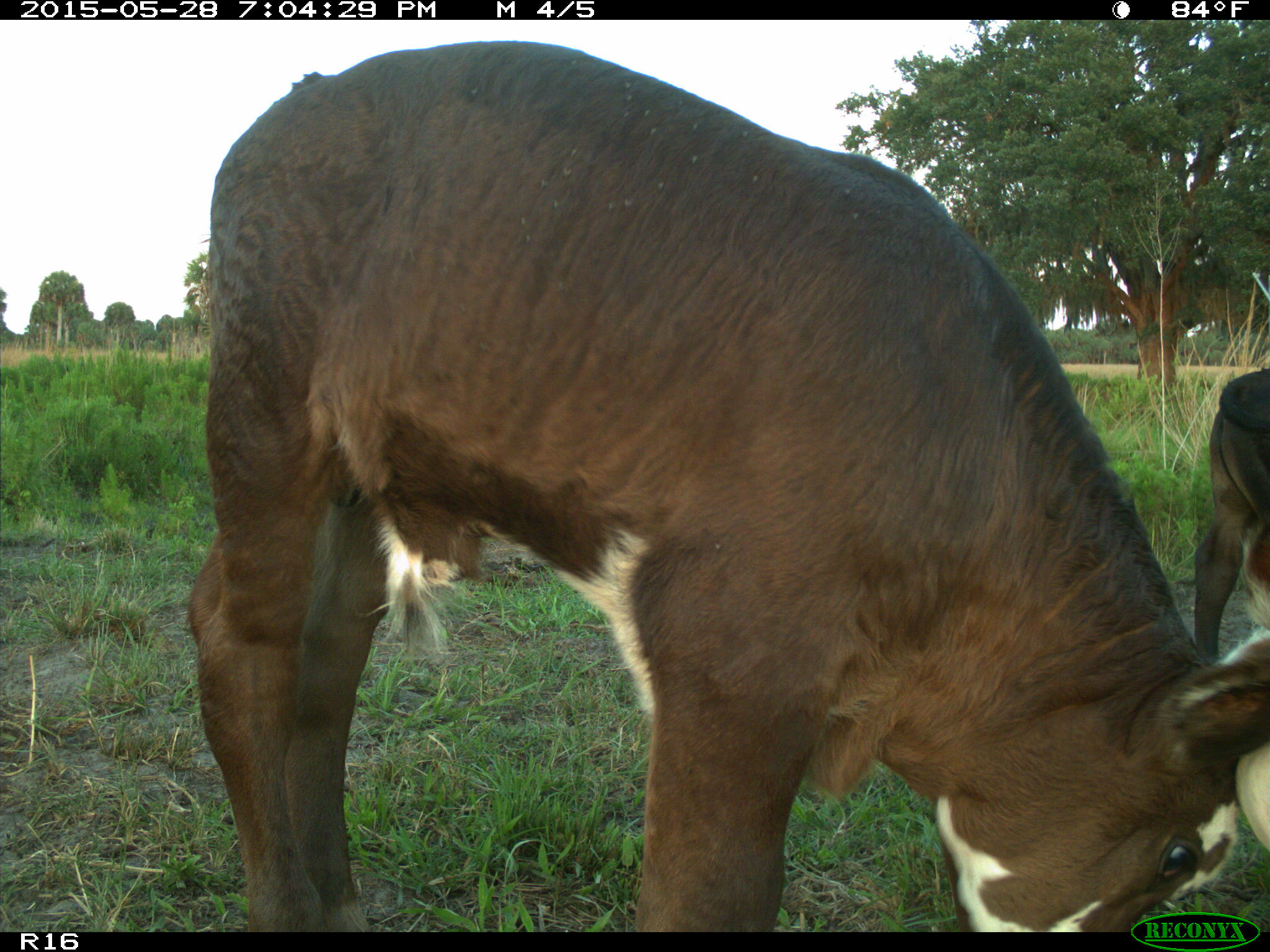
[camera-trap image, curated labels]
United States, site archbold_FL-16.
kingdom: Animalia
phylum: Chordata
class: Mammalia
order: Artiodactyla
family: Bovidae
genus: Bos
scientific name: Bos taurus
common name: domestic cow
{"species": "Bos taurus (domestic cow)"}